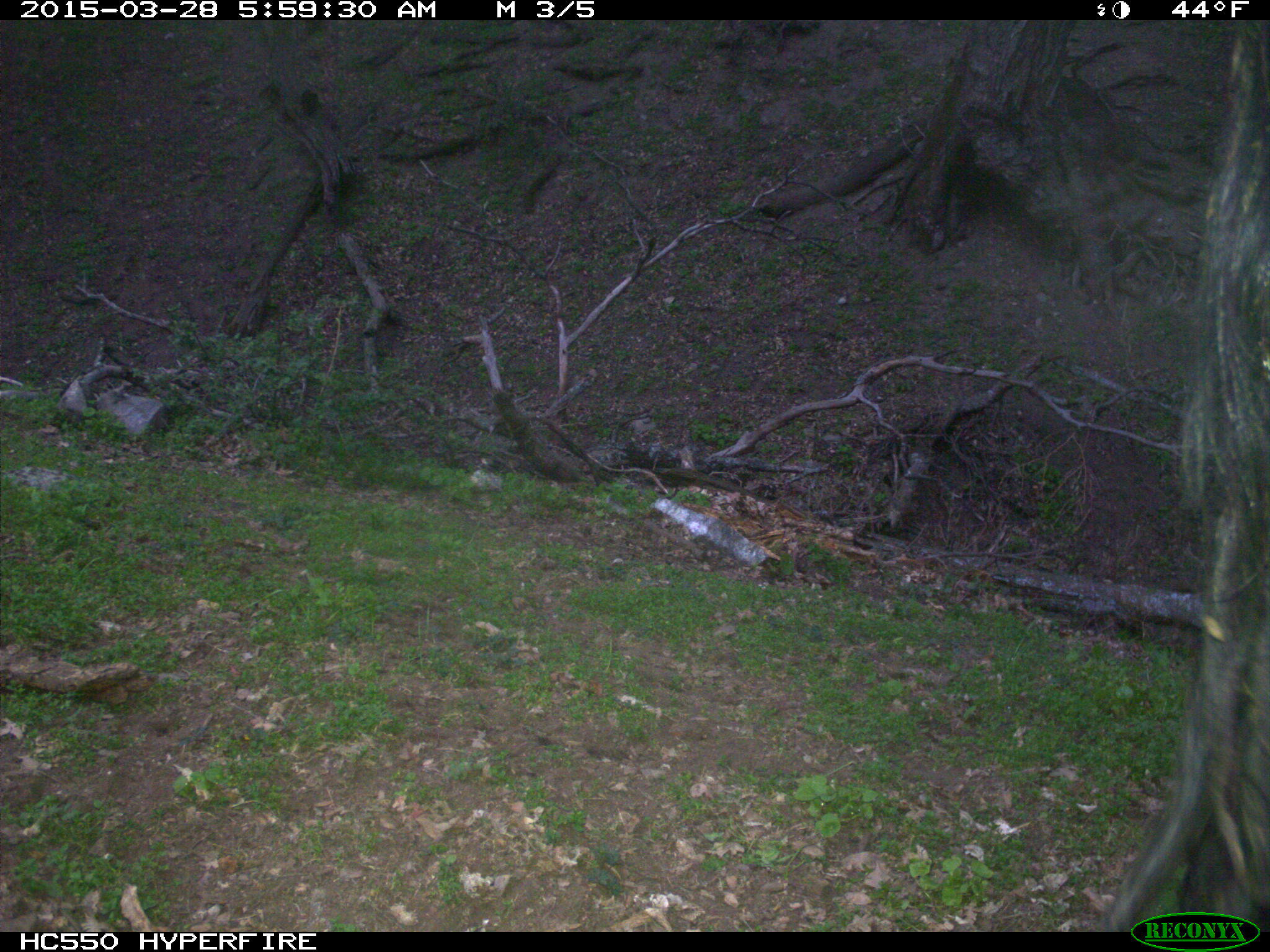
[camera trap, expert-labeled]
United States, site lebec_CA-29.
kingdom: Animalia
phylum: Chordata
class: Mammalia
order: Artiodactyla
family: Bovidae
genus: Bos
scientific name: Bos taurus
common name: domestic cow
Bos taurus (domestic cow).